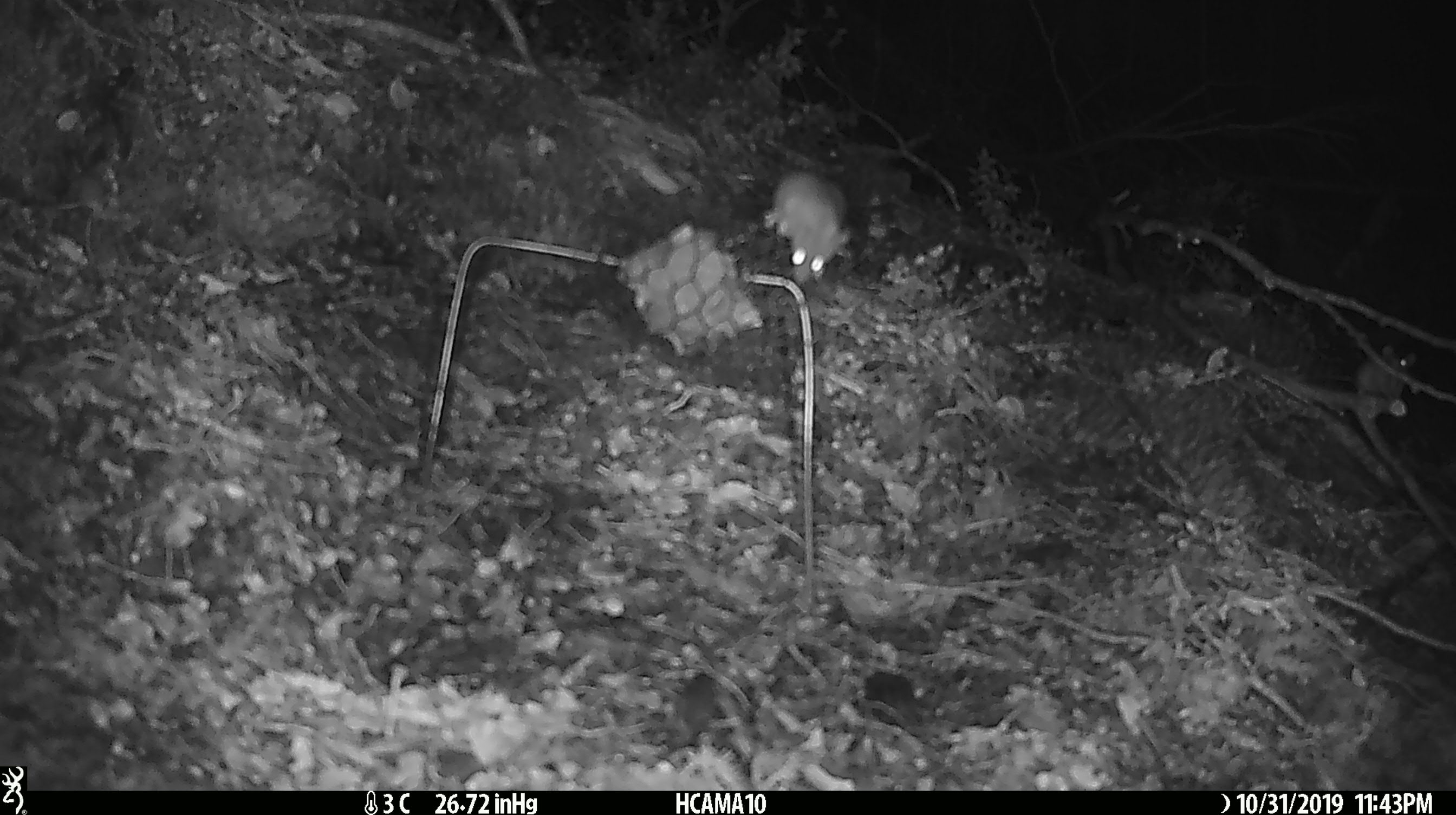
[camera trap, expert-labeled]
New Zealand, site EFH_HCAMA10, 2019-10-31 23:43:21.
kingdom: Animalia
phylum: Chordata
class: Mammalia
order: Rodentia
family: Muridae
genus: Mus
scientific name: Mus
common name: mouse